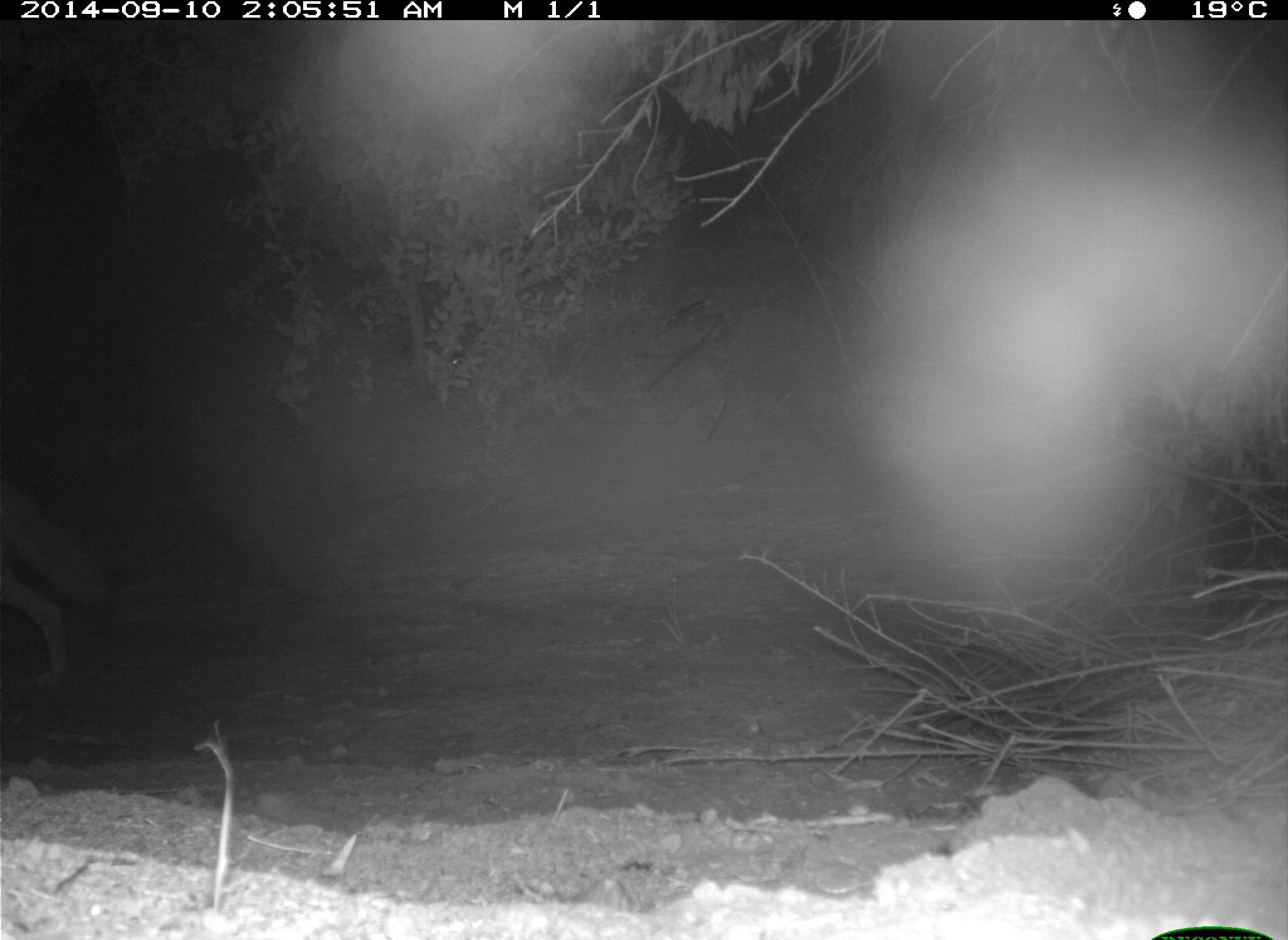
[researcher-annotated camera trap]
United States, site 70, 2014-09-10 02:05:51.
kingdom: Animalia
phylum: Chordata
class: Mammalia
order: Carnivora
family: Canidae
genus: Canis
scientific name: Canis latrans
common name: coyote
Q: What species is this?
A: Coyote (Canis latrans).